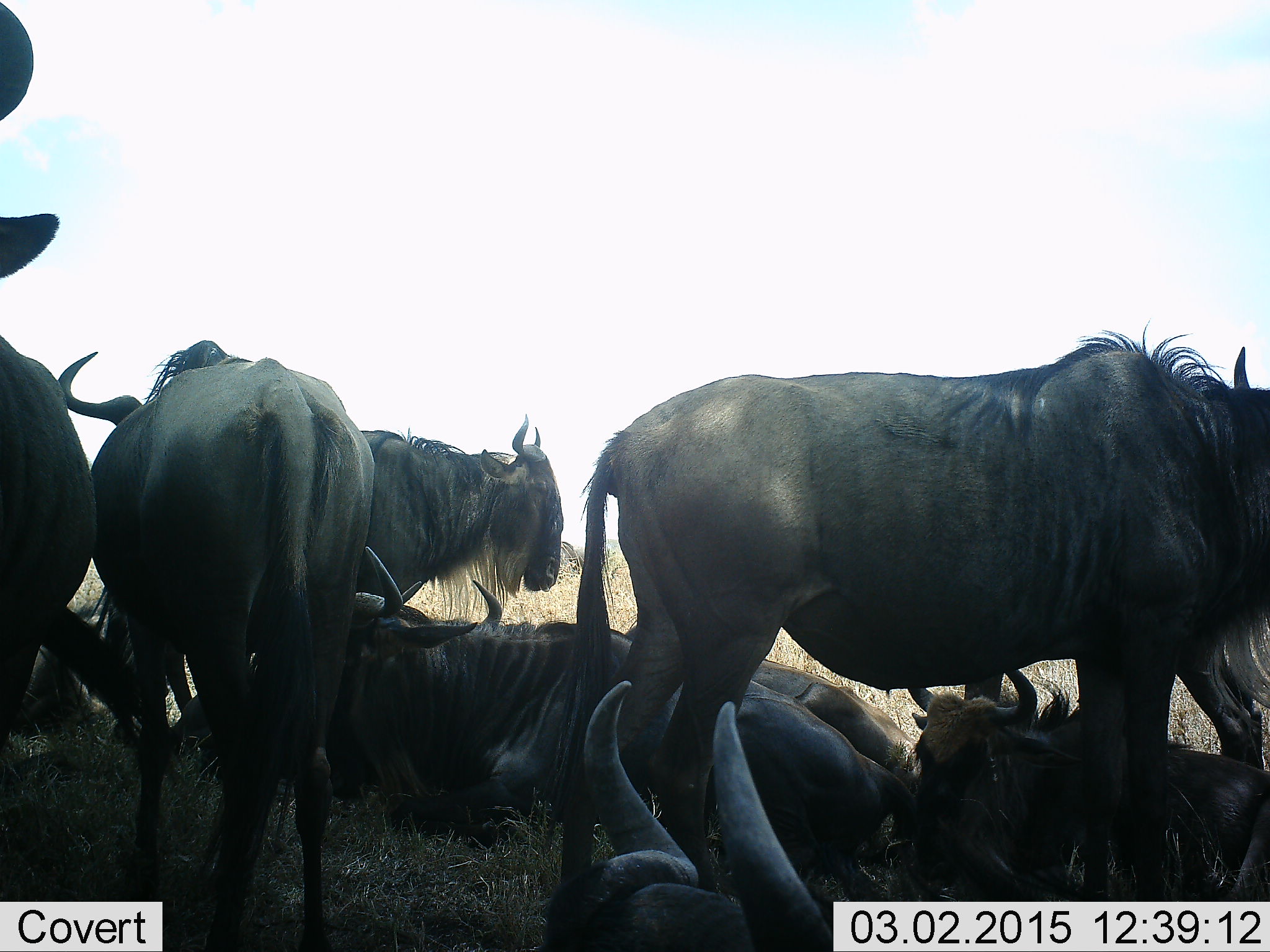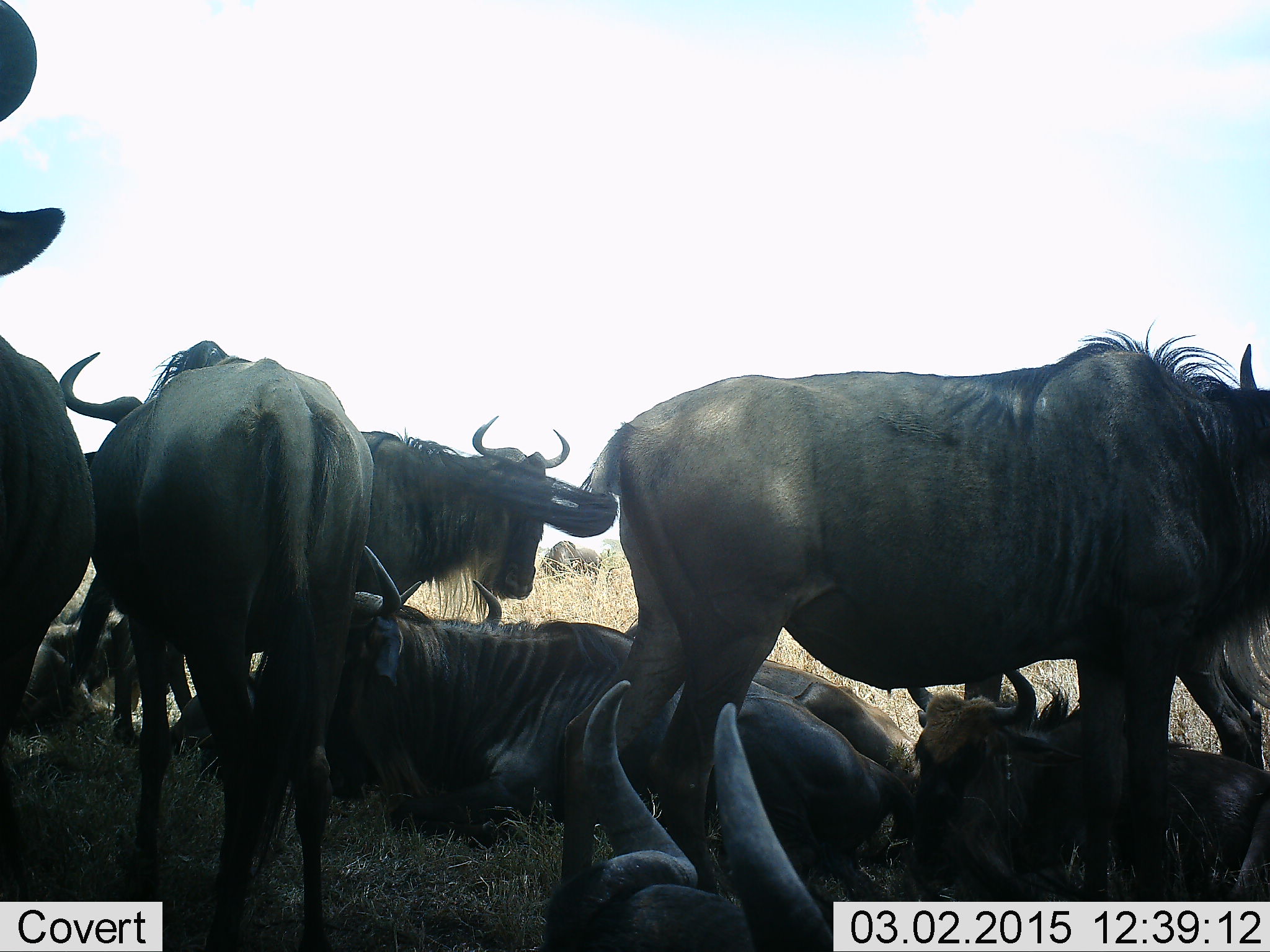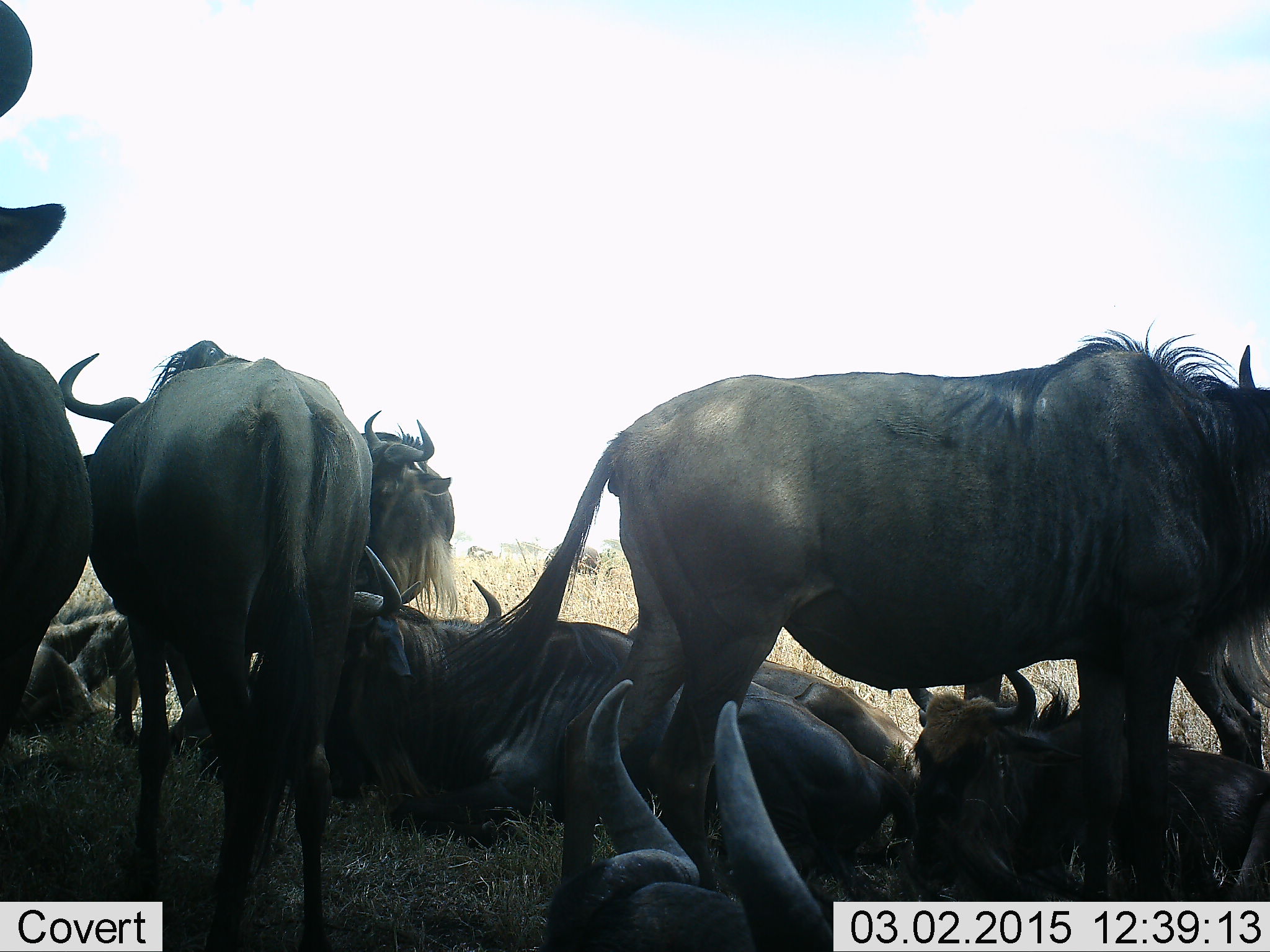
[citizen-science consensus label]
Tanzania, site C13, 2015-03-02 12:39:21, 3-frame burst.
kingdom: Animalia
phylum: Chordata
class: Mammalia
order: Artiodactyla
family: Bovidae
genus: Connochaetes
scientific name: Connochaetes taurinus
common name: blue wildebeest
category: wildebeest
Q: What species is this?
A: Wildebeest (blue wildebeest) (Connochaetes taurinus).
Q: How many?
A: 8.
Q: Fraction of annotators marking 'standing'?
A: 80%.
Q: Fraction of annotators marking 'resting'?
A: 100%.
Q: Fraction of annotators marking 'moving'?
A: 0%.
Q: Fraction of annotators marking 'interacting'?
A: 10%.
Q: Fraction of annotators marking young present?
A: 0%.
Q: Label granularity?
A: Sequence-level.